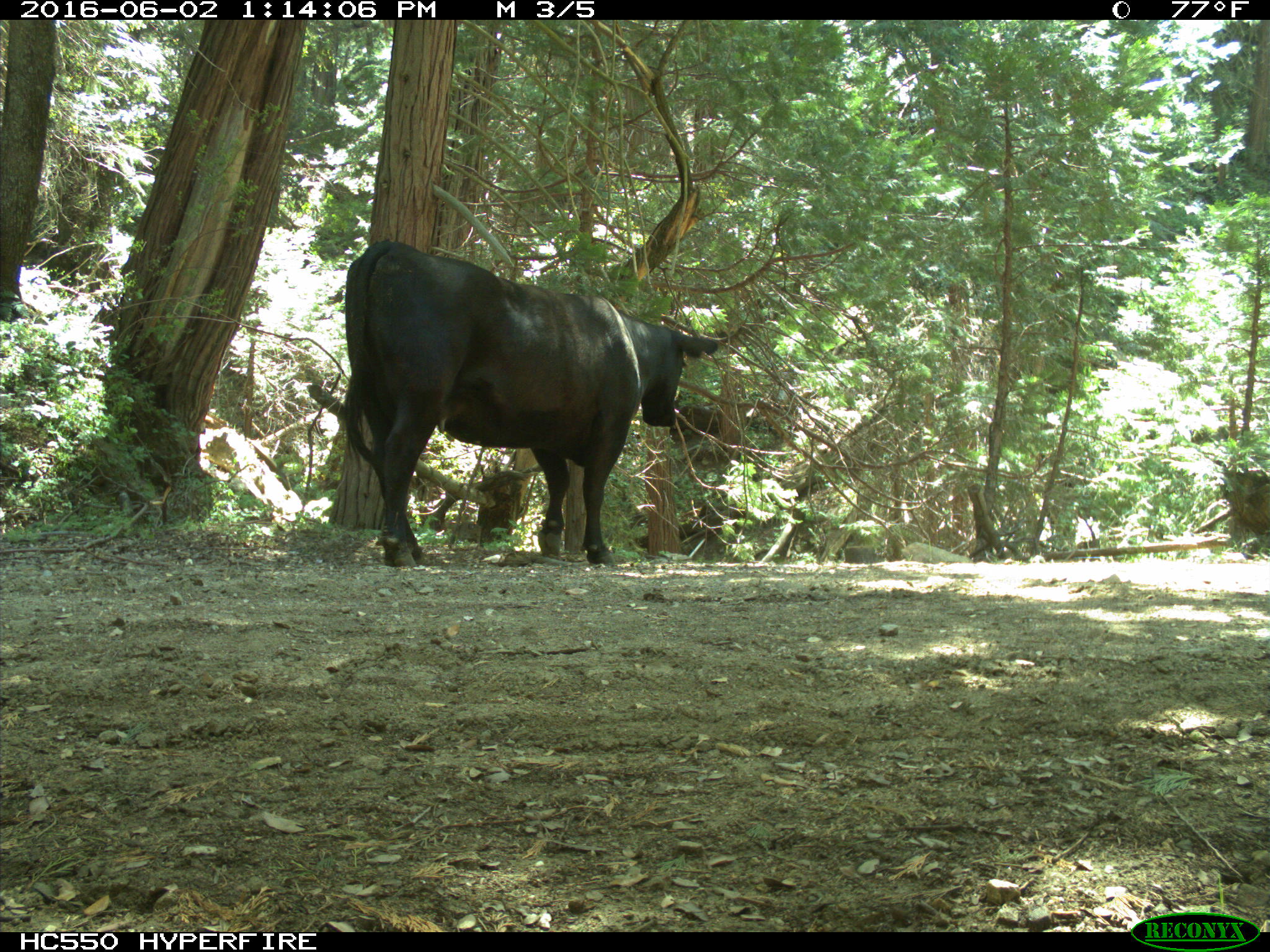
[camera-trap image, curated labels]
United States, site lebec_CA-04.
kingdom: Animalia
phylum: Chordata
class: Mammalia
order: Artiodactyla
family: Bovidae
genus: Bos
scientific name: Bos taurus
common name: domestic cow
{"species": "Bos taurus (domestic cow)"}